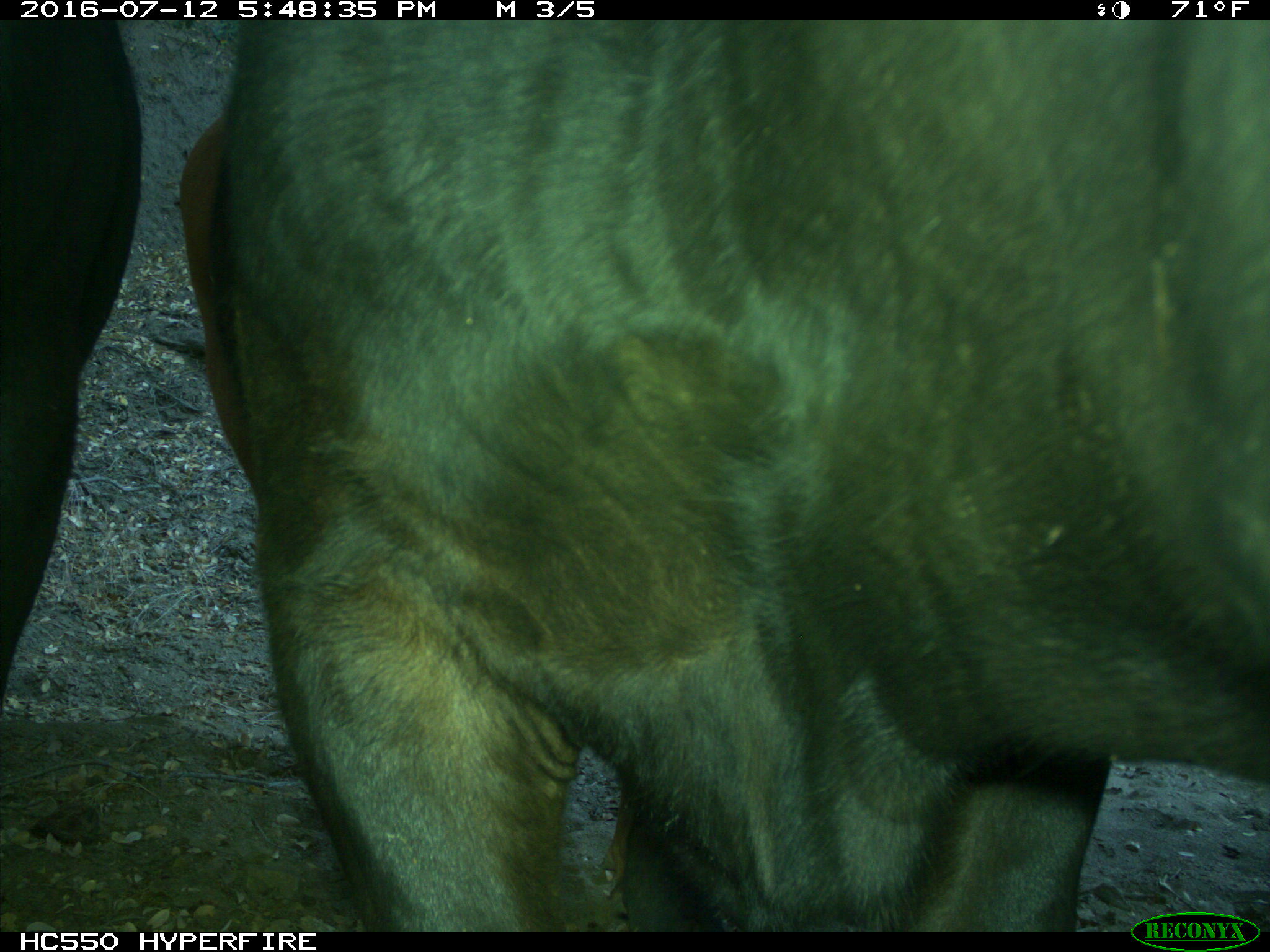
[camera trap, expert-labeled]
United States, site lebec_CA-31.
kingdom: Animalia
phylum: Chordata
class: Mammalia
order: Artiodactyla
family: Bovidae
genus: Bos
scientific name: Bos taurus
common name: domestic cow